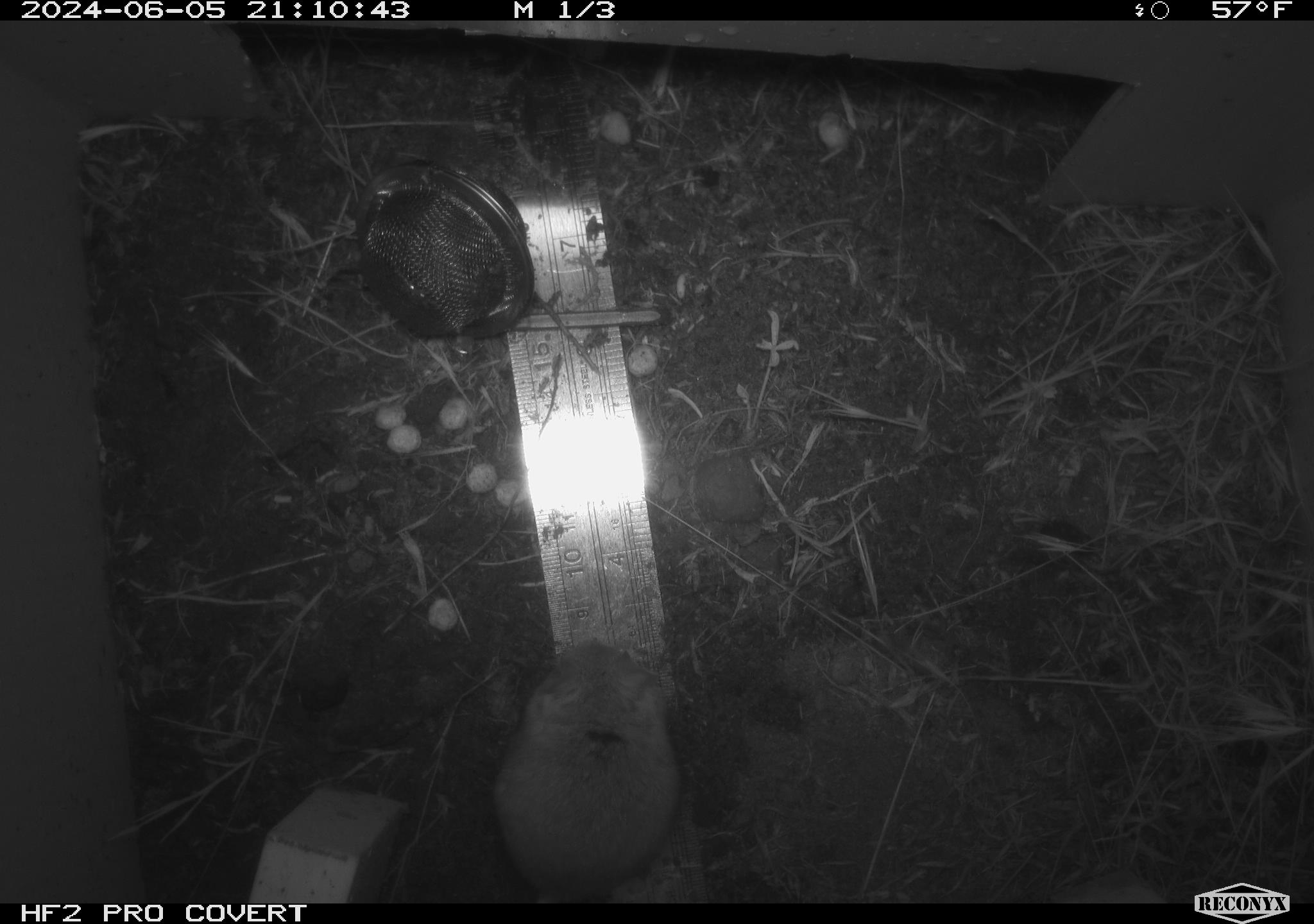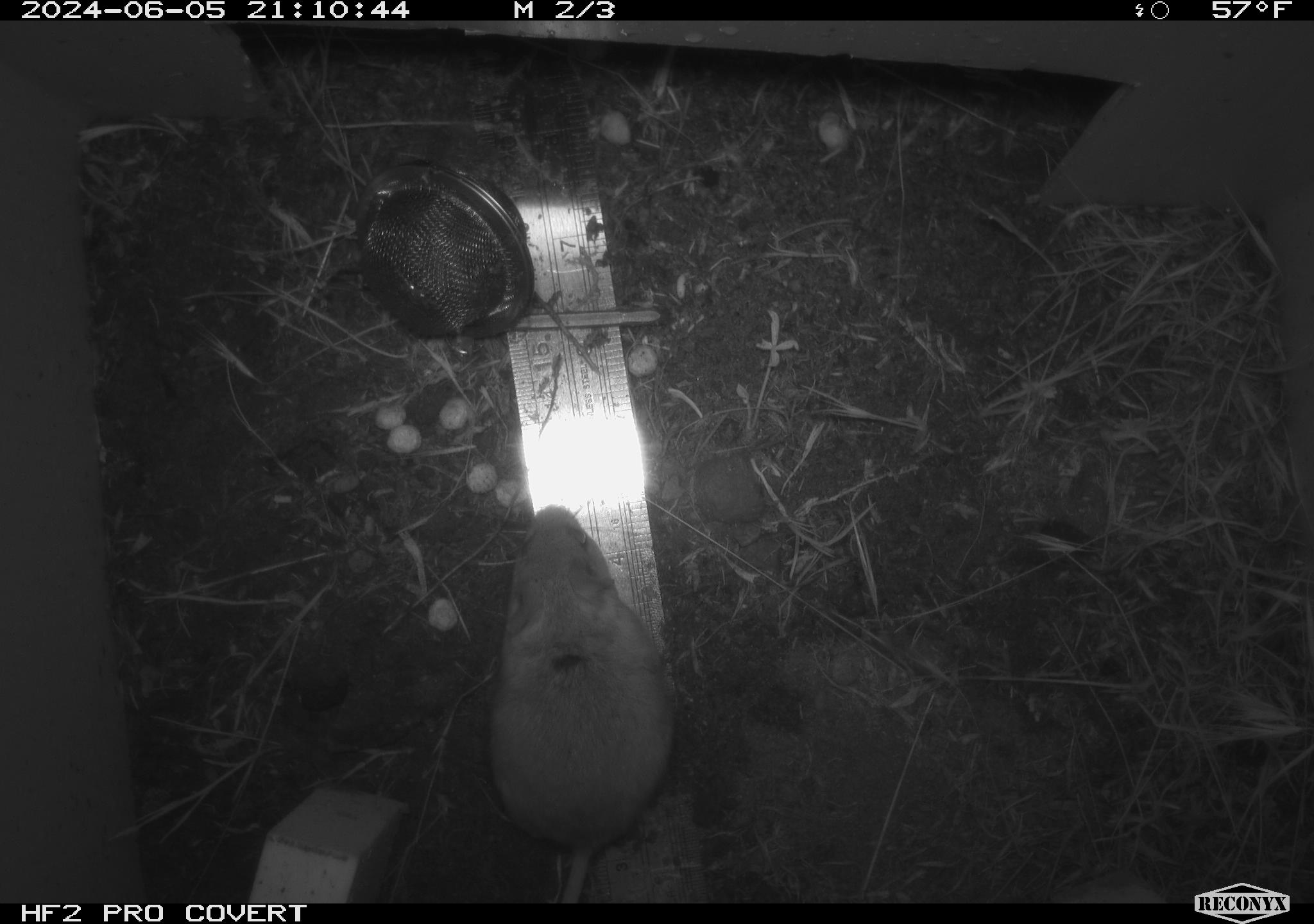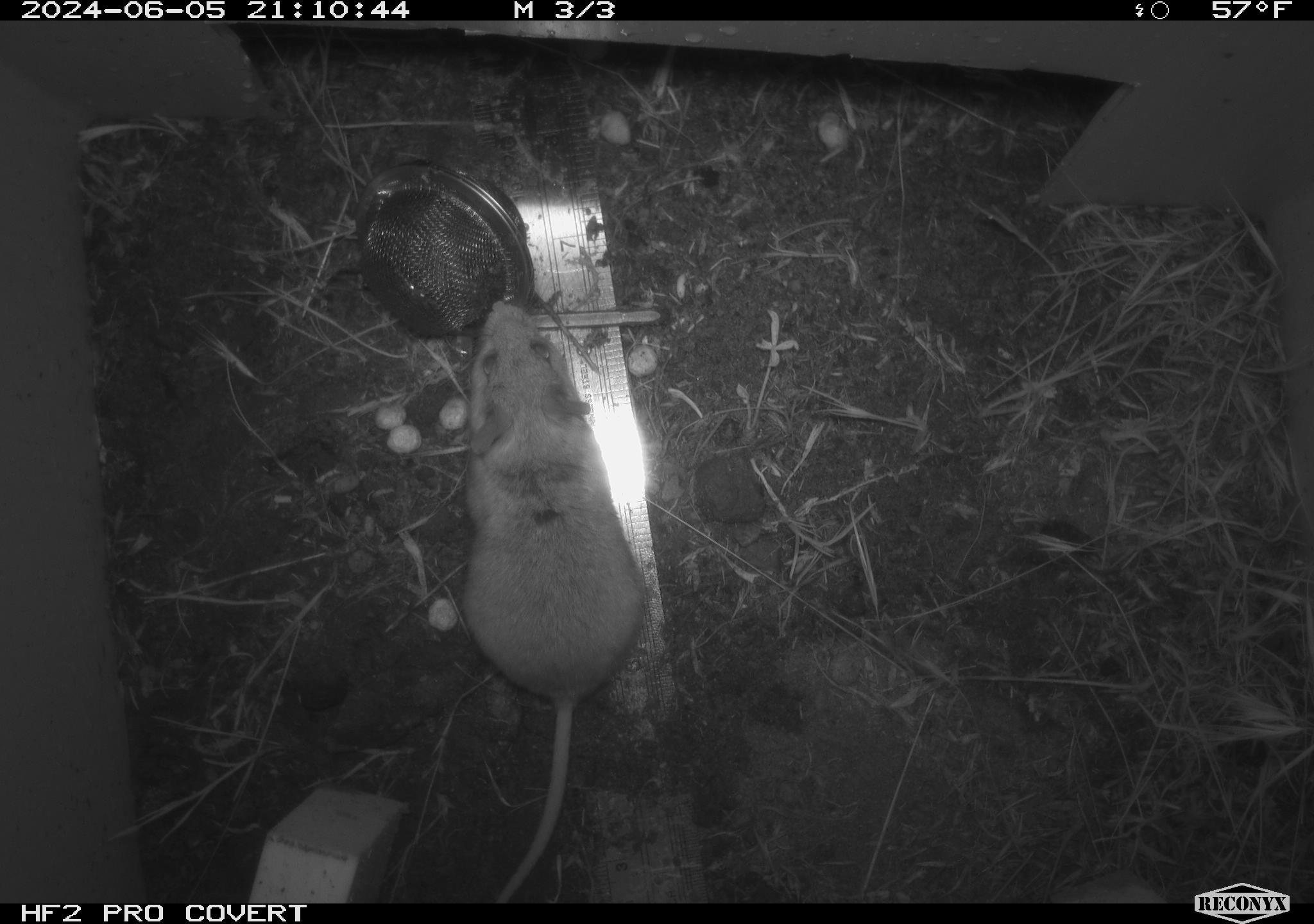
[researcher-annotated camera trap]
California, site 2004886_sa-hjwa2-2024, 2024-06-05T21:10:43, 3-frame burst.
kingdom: Animalia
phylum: Chordata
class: Mammalia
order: Rodentia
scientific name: Rodentia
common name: rodent